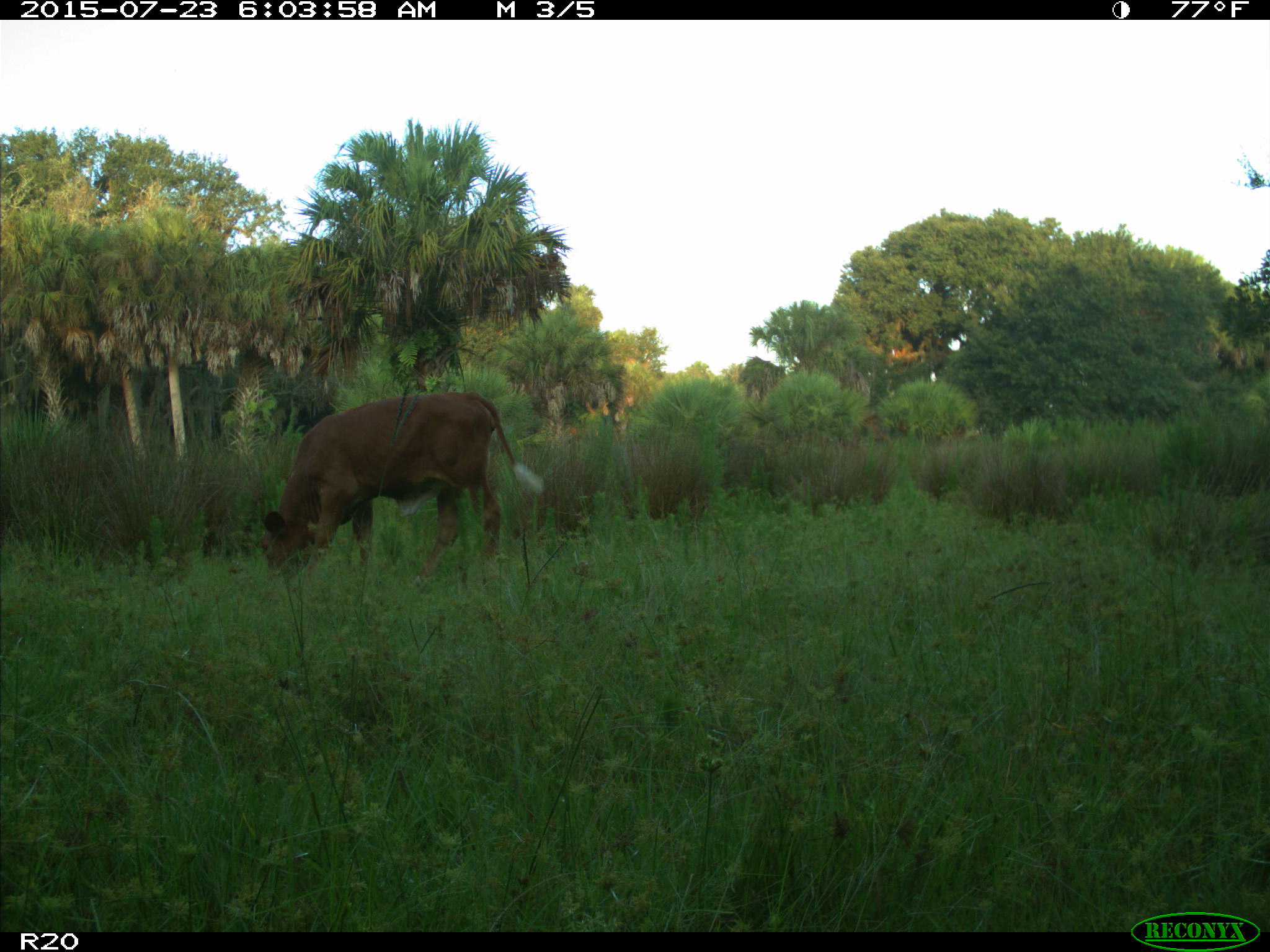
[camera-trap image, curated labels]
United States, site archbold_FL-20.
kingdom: Animalia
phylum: Chordata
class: Mammalia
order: Artiodactyla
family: Bovidae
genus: Bos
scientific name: Bos taurus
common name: domestic cow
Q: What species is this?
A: Bos taurus (domestic cow).